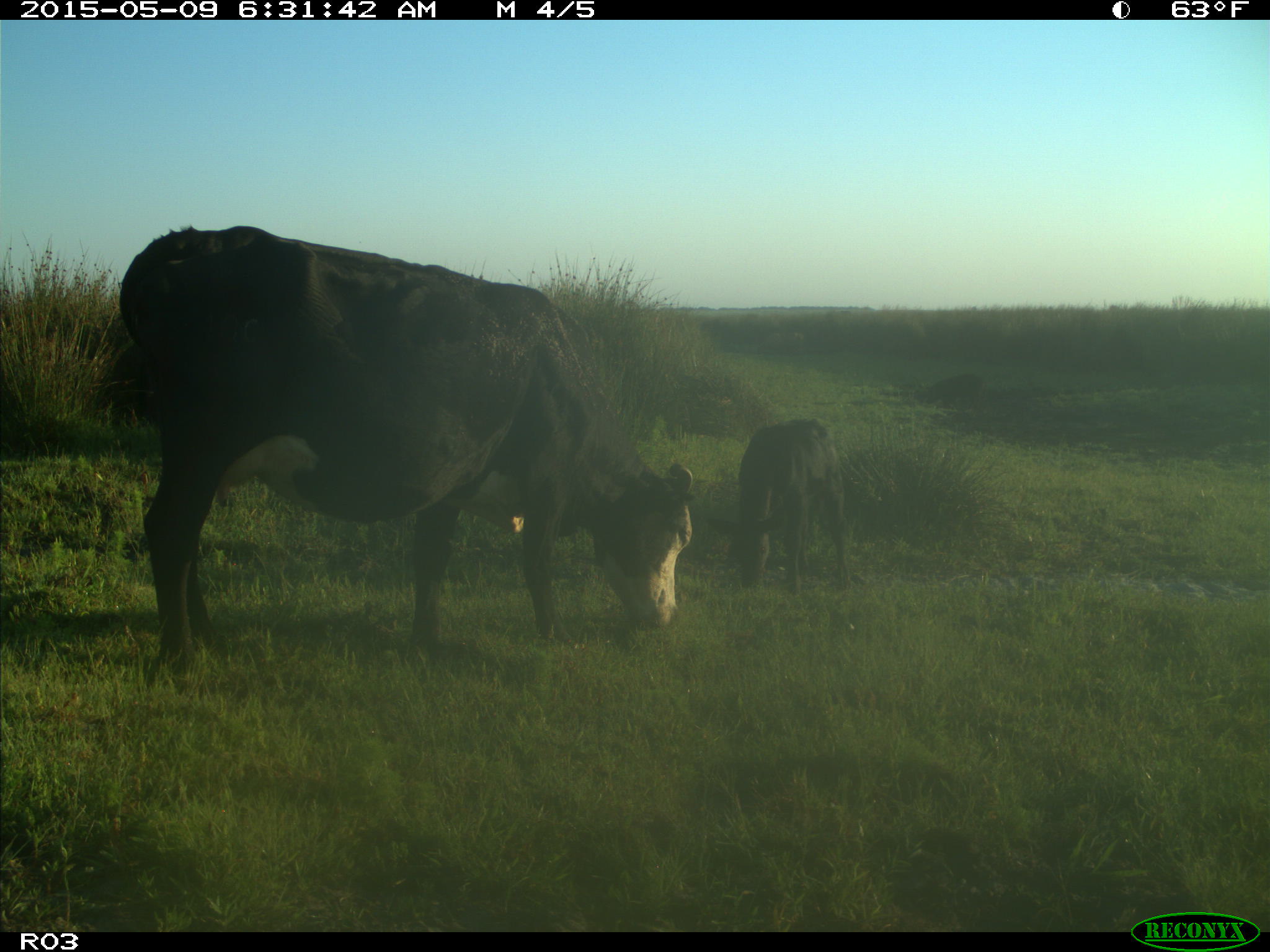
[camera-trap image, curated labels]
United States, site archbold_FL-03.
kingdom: Animalia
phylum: Chordata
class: Mammalia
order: Artiodactyla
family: Bovidae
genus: Bos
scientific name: Bos taurus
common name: domestic cow